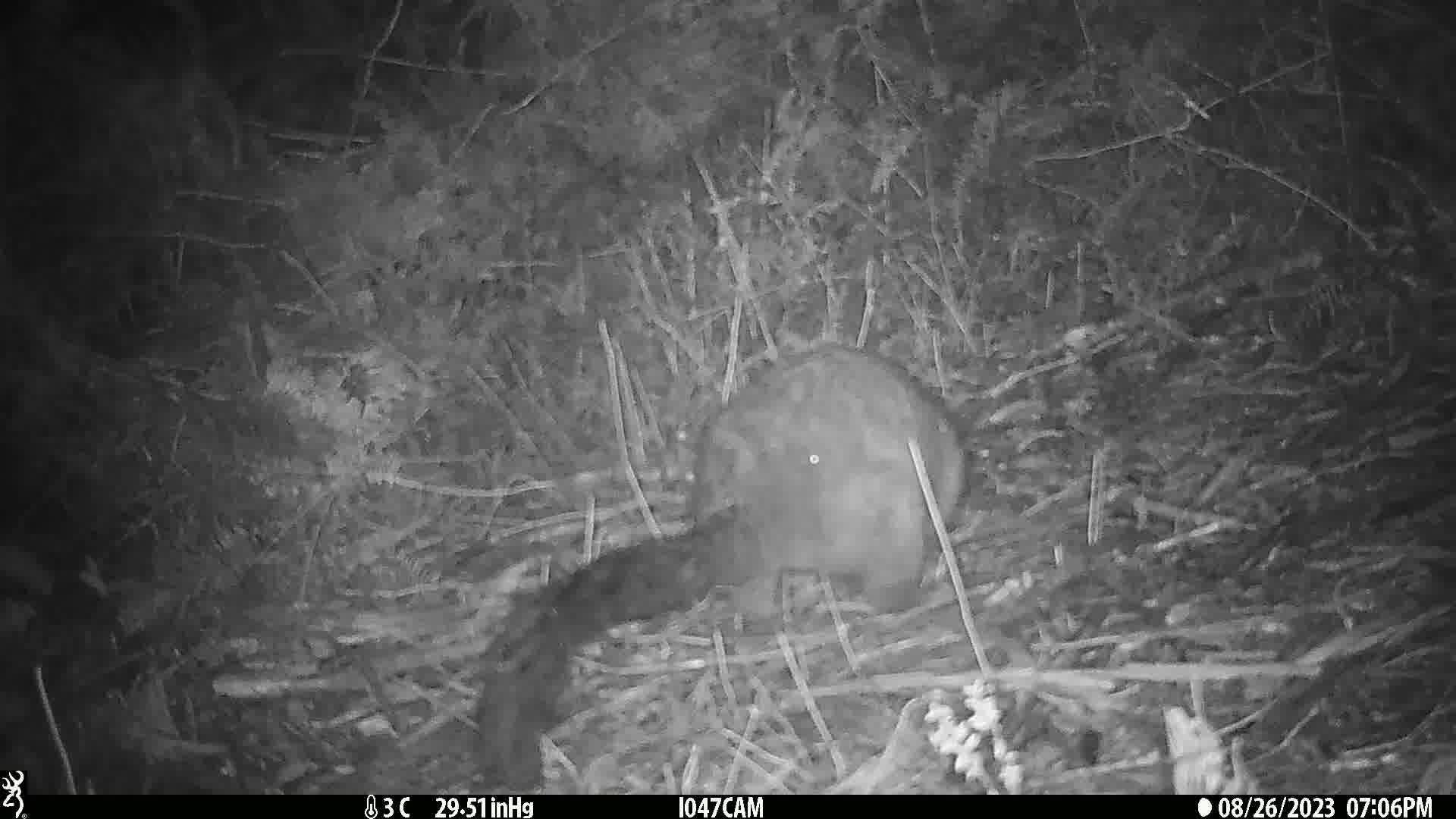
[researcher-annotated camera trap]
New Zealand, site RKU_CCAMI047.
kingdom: Animalia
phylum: Chordata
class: Mammalia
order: Diprotodontia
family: Phalangeridae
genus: Trichosurus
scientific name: Trichosurus vulpecula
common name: common brushtail possum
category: possum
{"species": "possum (common brushtail possum) (Trichosurus vulpecula)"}